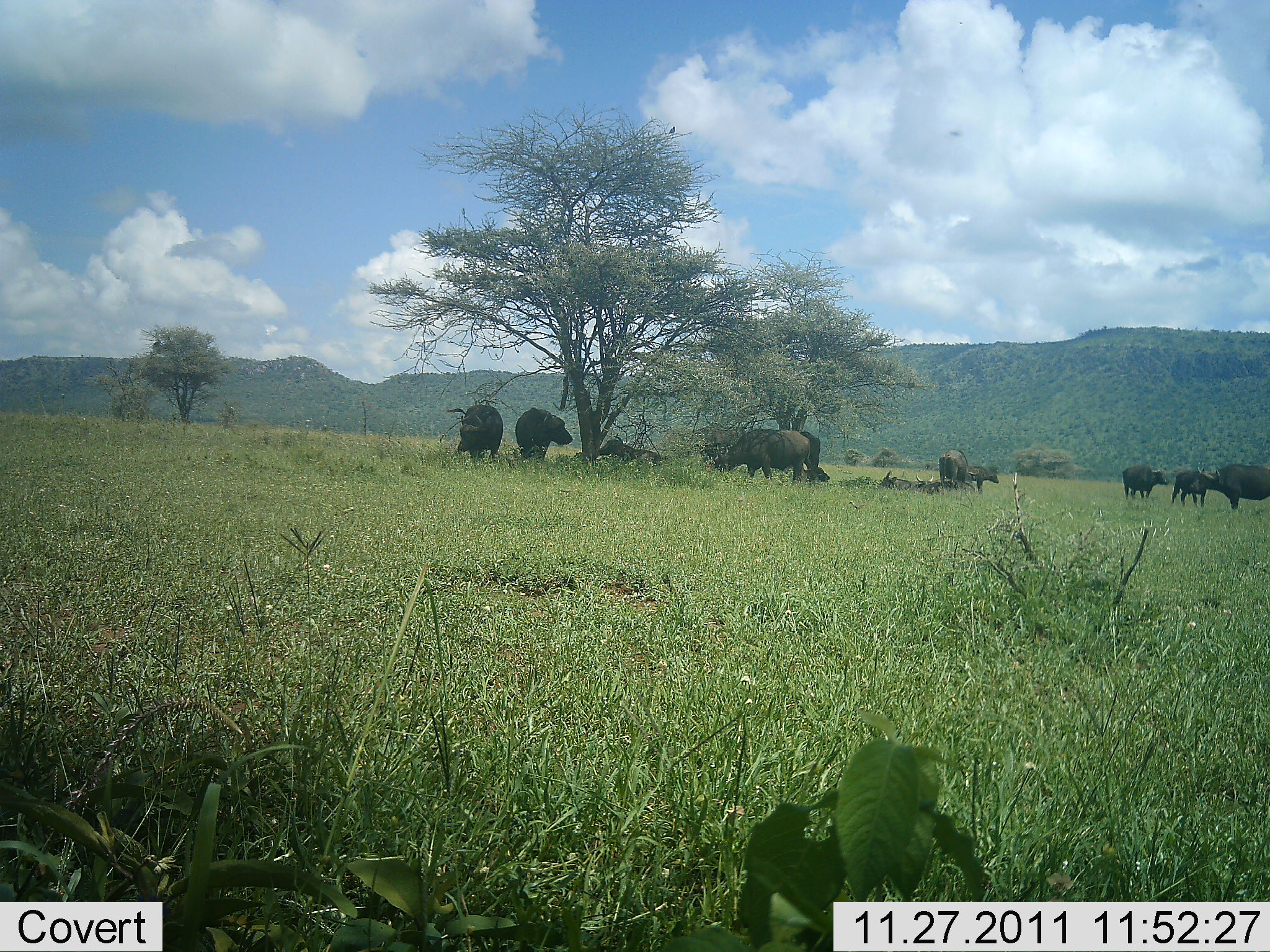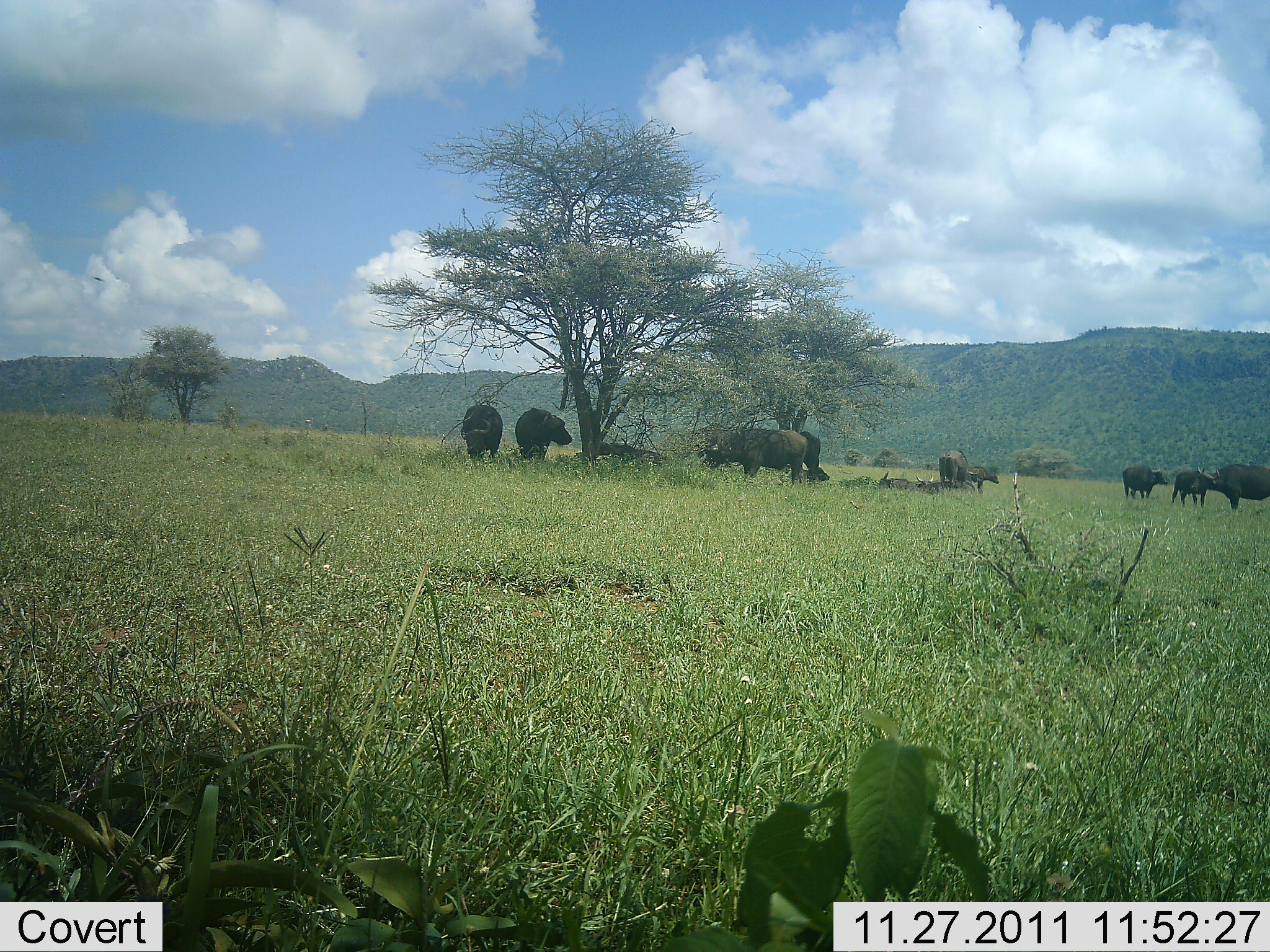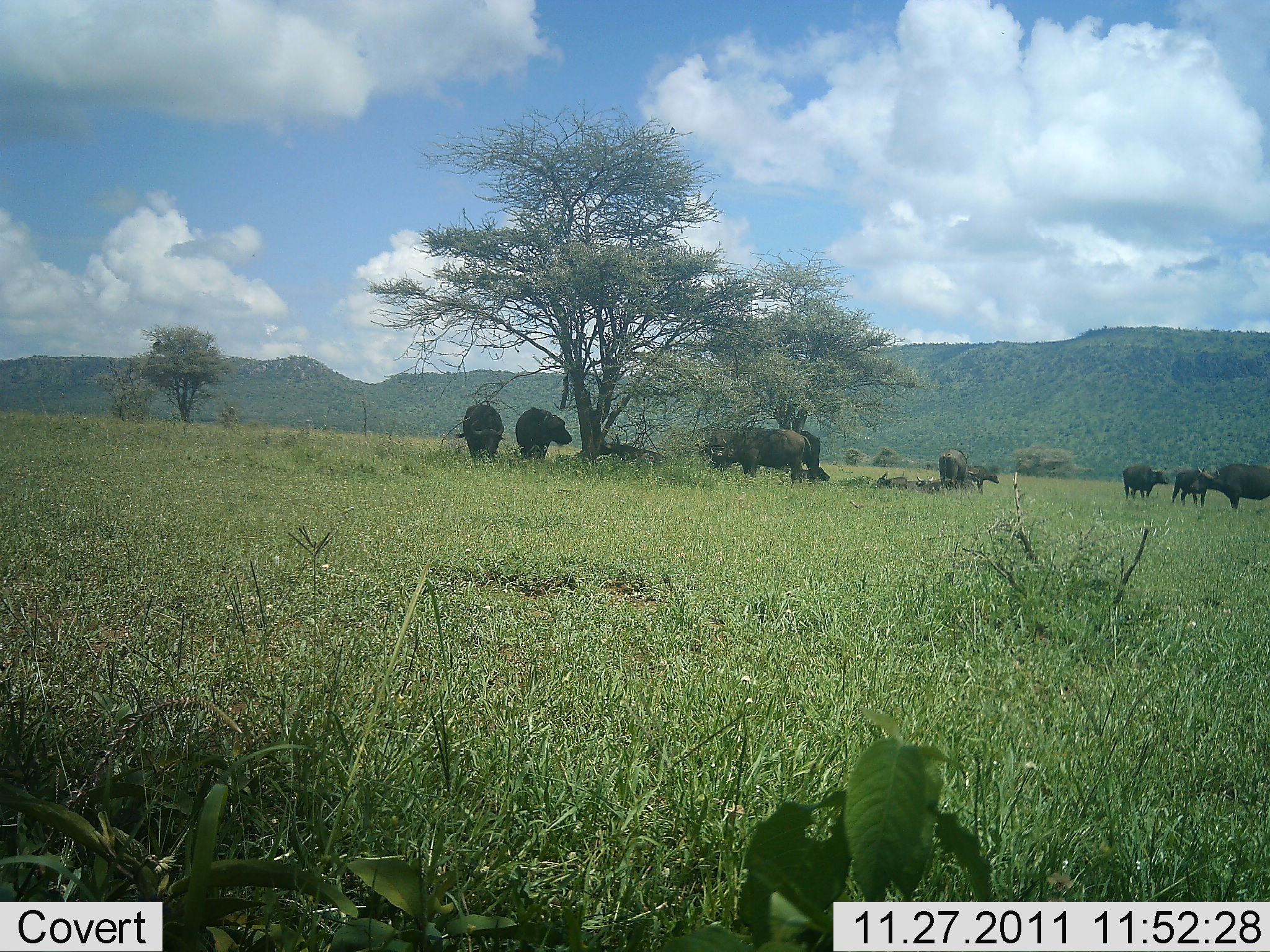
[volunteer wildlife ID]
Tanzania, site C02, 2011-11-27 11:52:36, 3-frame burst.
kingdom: Animalia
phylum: Chordata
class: Mammalia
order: Artiodactyla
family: Bovidae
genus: Syncerus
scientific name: Syncerus caffer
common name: cape buffalo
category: buffalo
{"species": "buffalo (cape buffalo) (Syncerus caffer)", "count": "9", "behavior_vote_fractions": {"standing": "100%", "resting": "38%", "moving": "6%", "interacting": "6%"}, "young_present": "12%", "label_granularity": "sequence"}